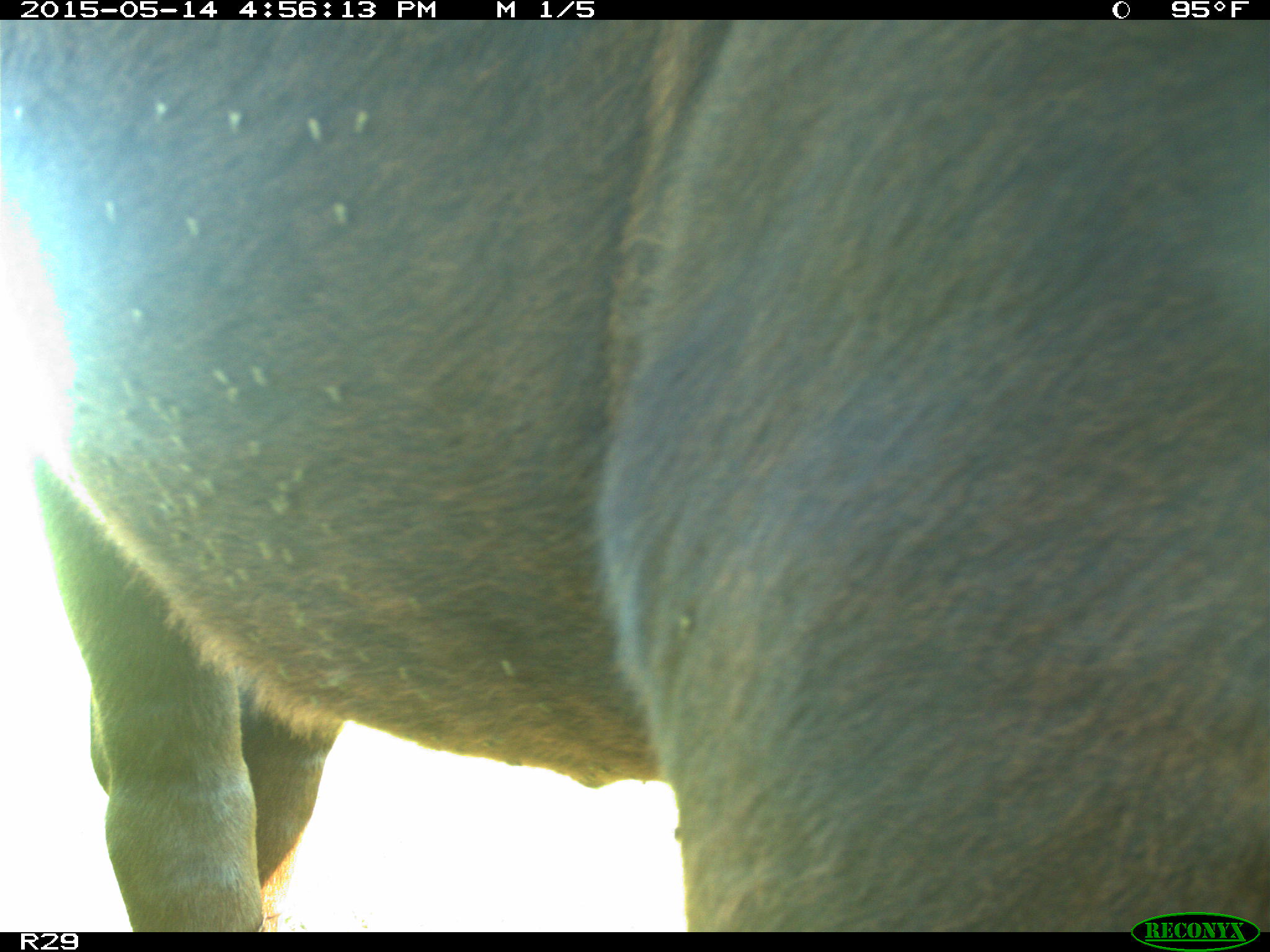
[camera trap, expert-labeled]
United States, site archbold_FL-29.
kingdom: Animalia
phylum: Chordata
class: Mammalia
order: Artiodactyla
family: Bovidae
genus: Bos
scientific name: Bos taurus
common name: domestic cow